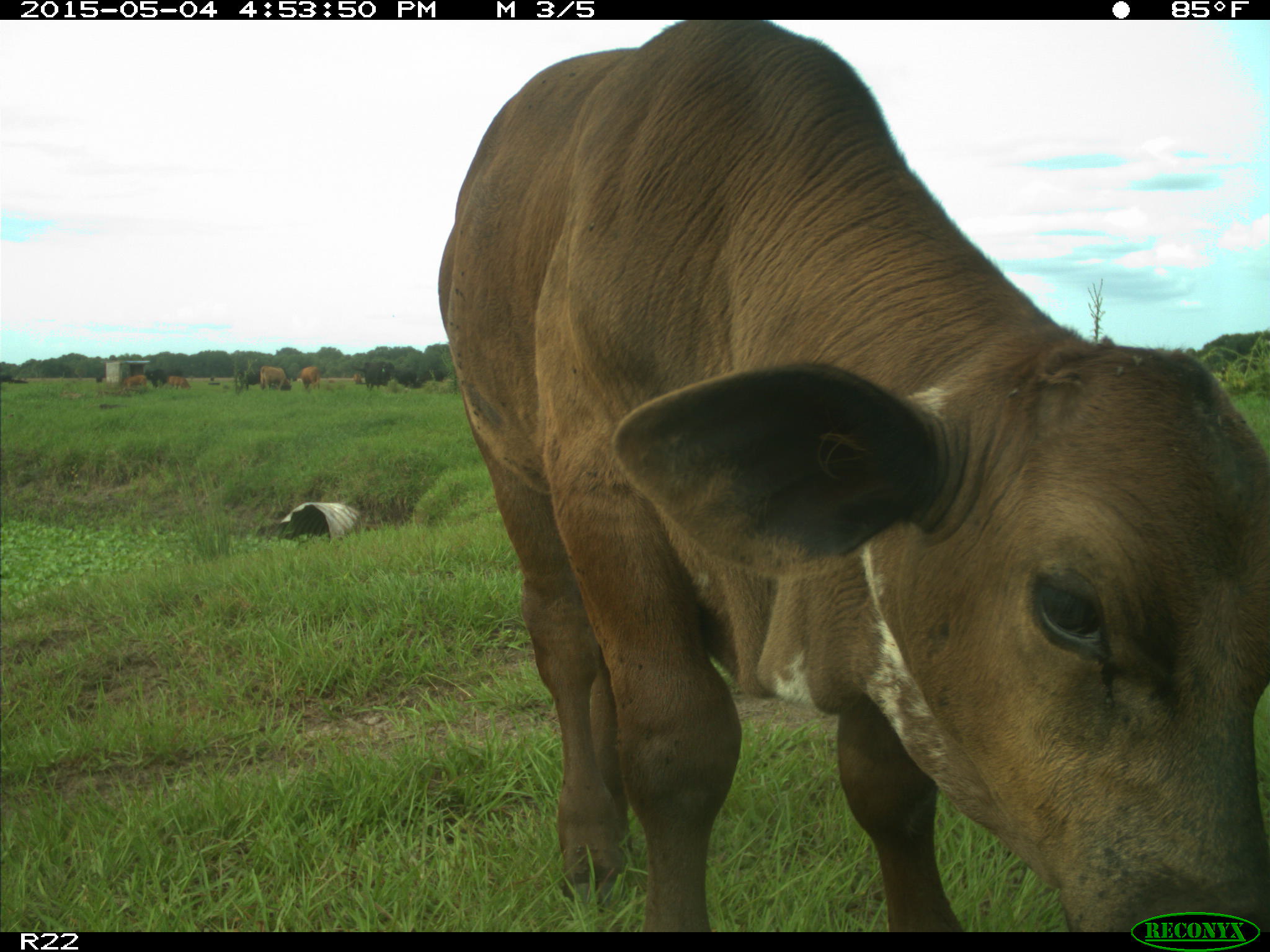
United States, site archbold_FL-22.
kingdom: Animalia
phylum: Chordata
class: Mammalia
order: Artiodactyla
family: Bovidae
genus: Bos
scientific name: Bos taurus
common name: domestic cow